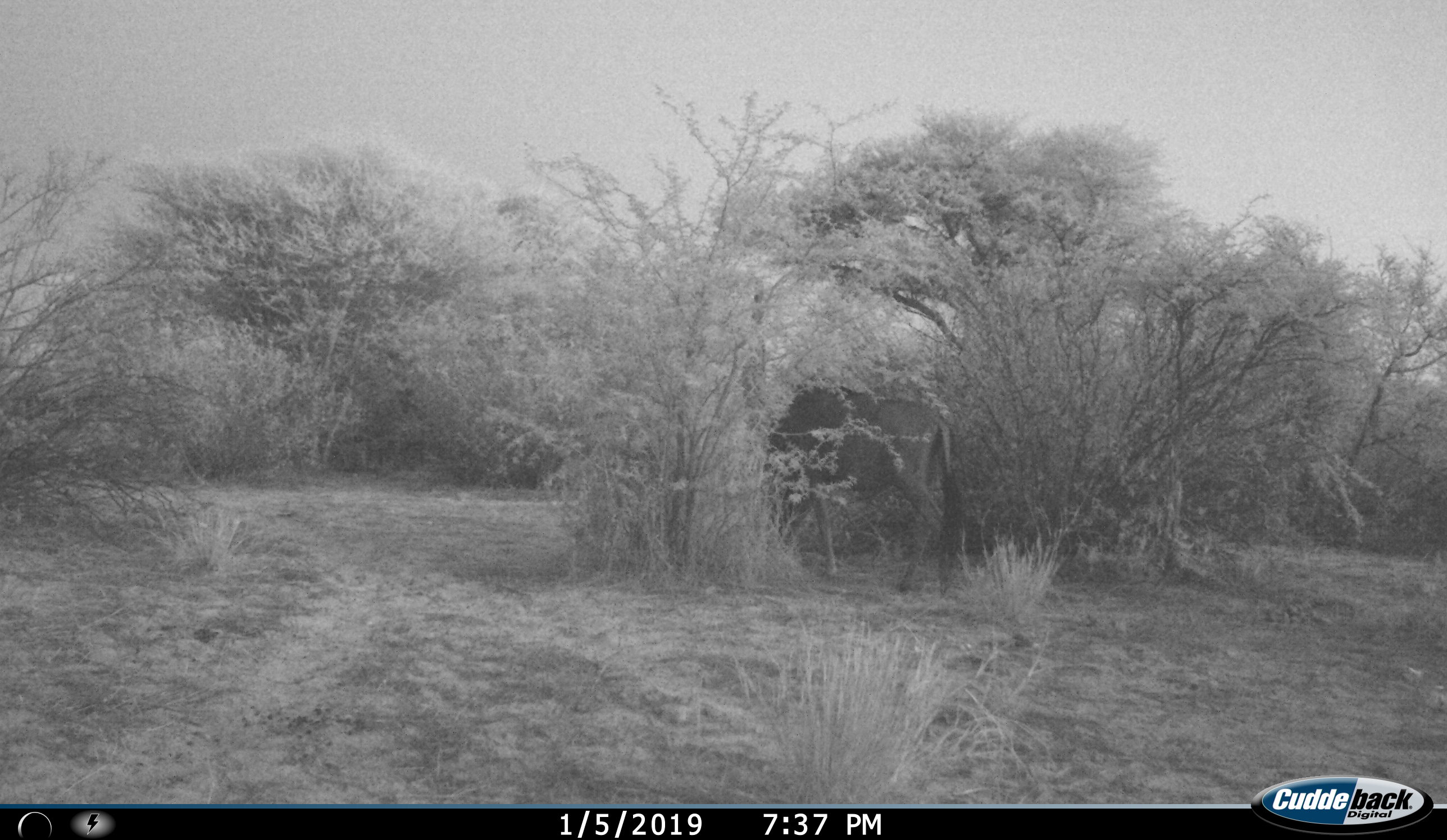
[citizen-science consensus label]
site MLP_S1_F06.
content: unidentified animal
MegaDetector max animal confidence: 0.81